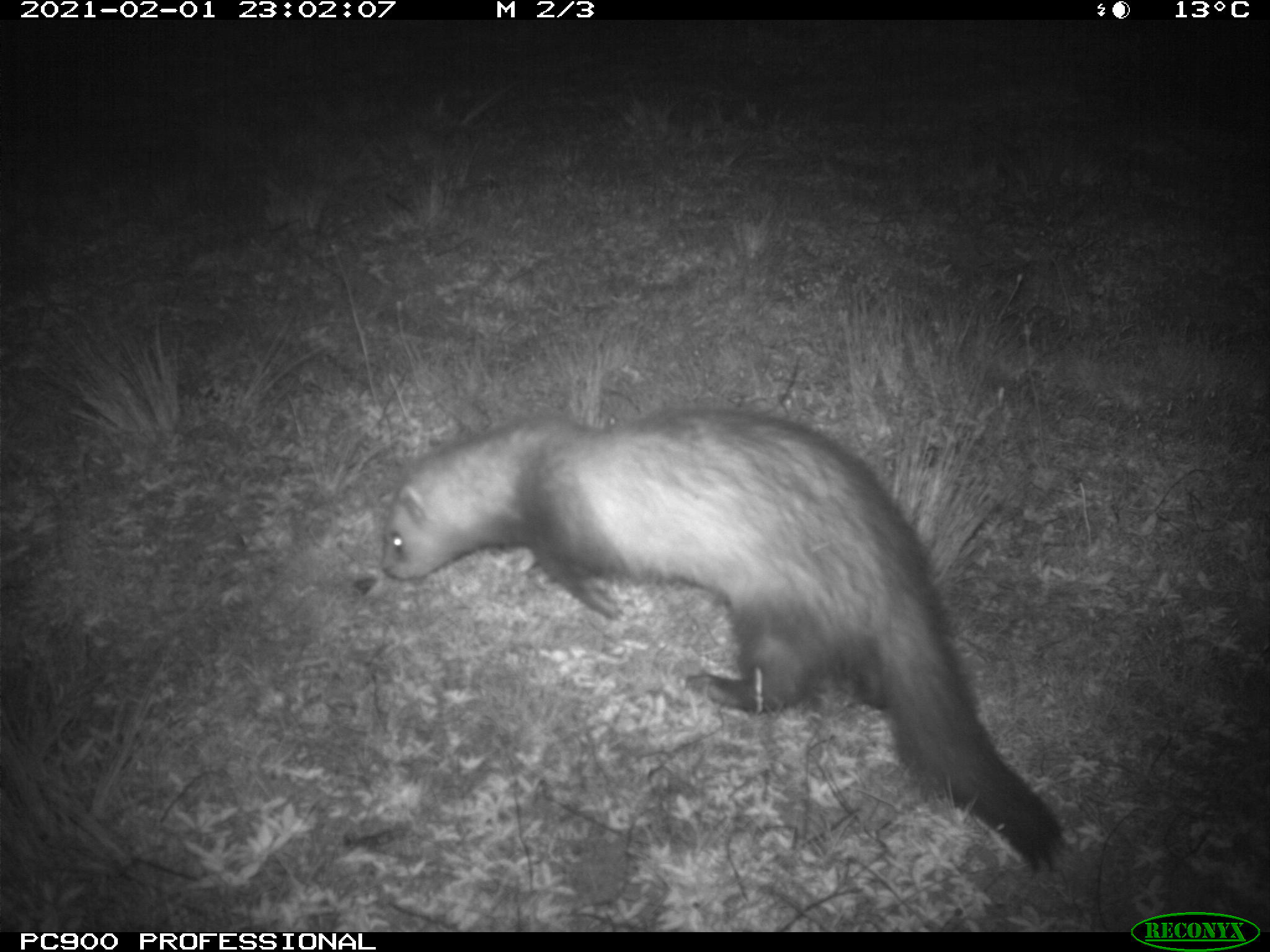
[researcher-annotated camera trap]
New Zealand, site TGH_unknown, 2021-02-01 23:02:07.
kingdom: Animalia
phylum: Chordata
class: Mammalia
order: Carnivora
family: Mustelidae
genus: Mustela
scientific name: Mustela furo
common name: ferret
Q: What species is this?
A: Ferret (Mustela furo).